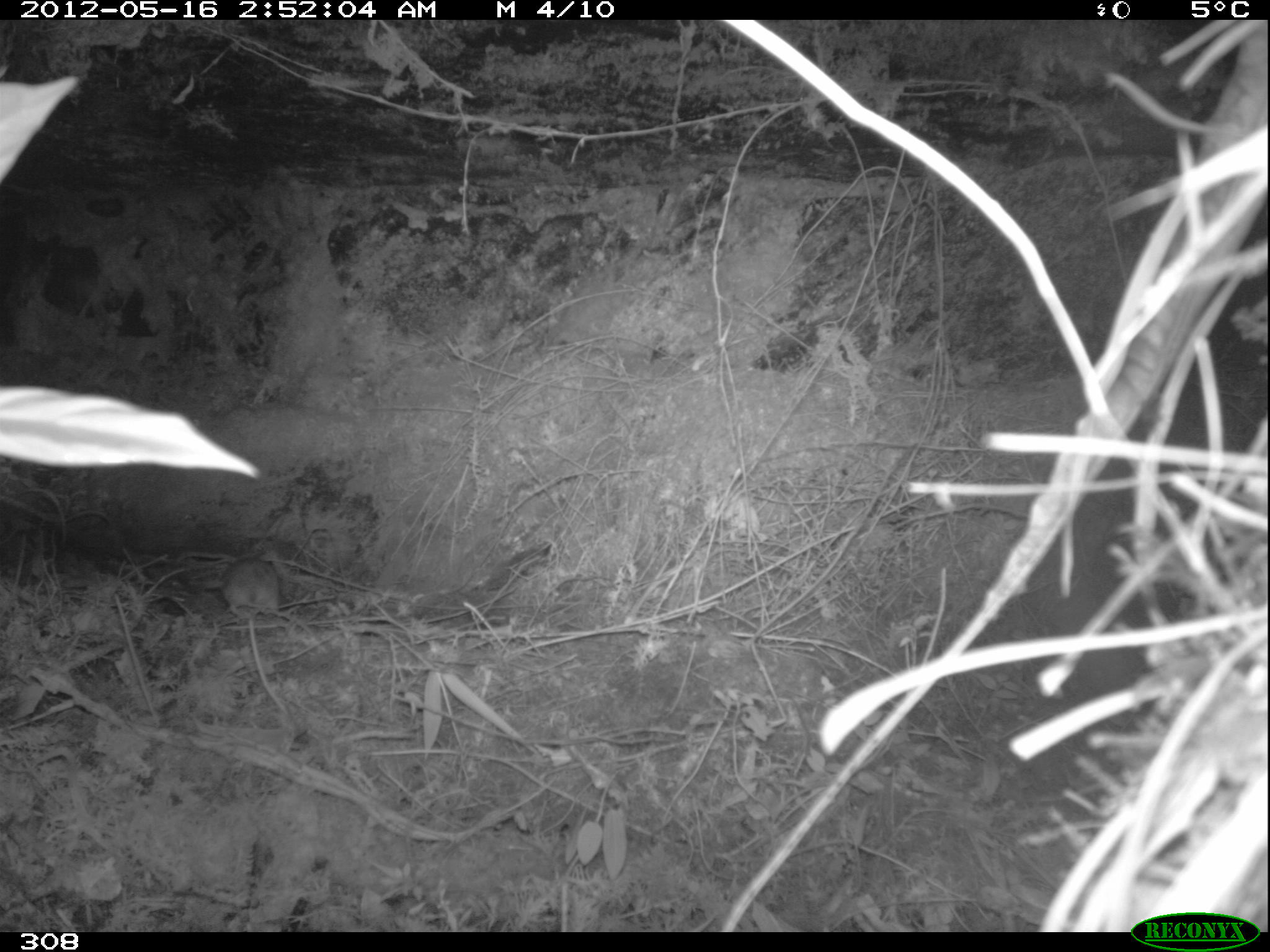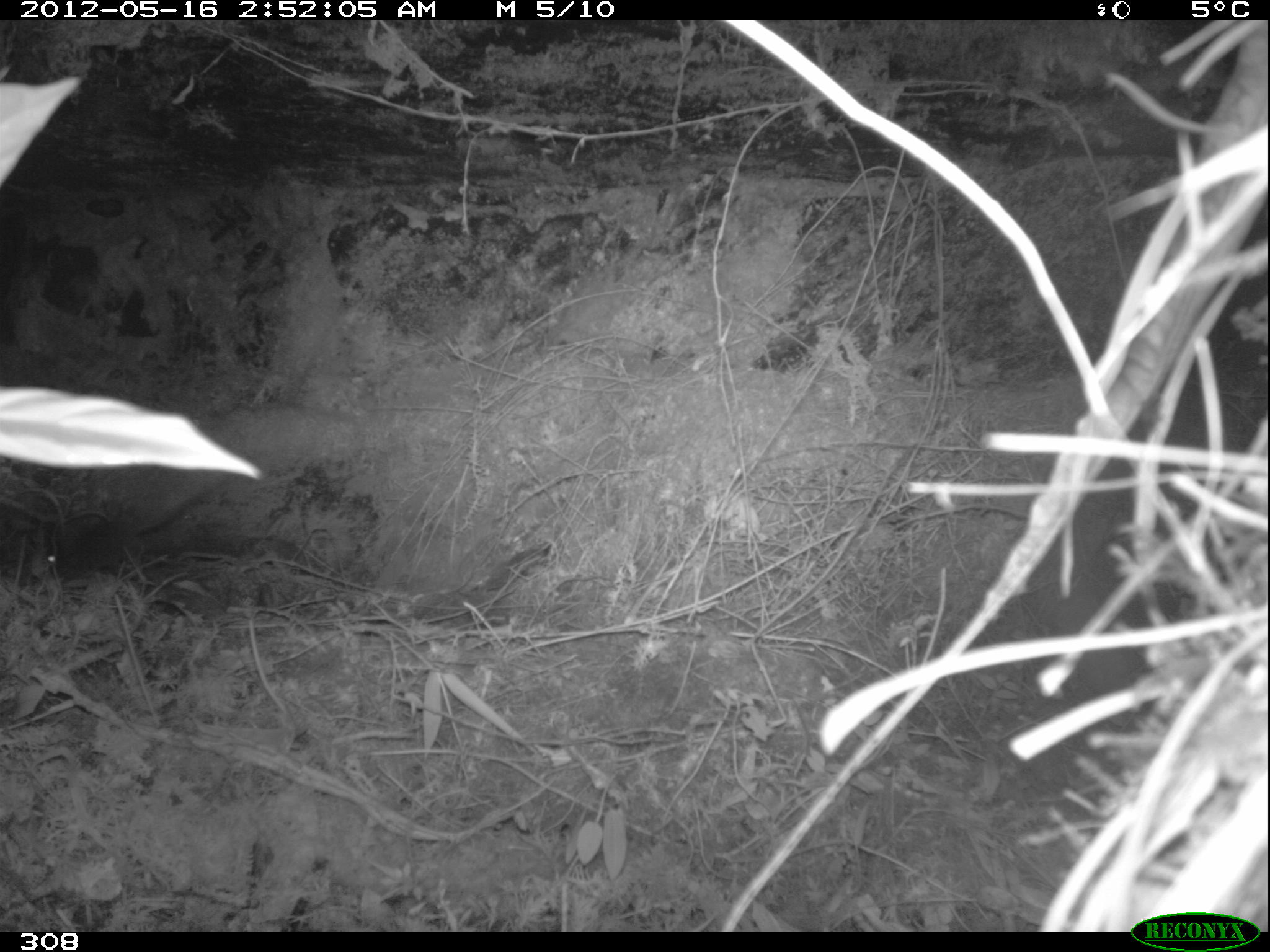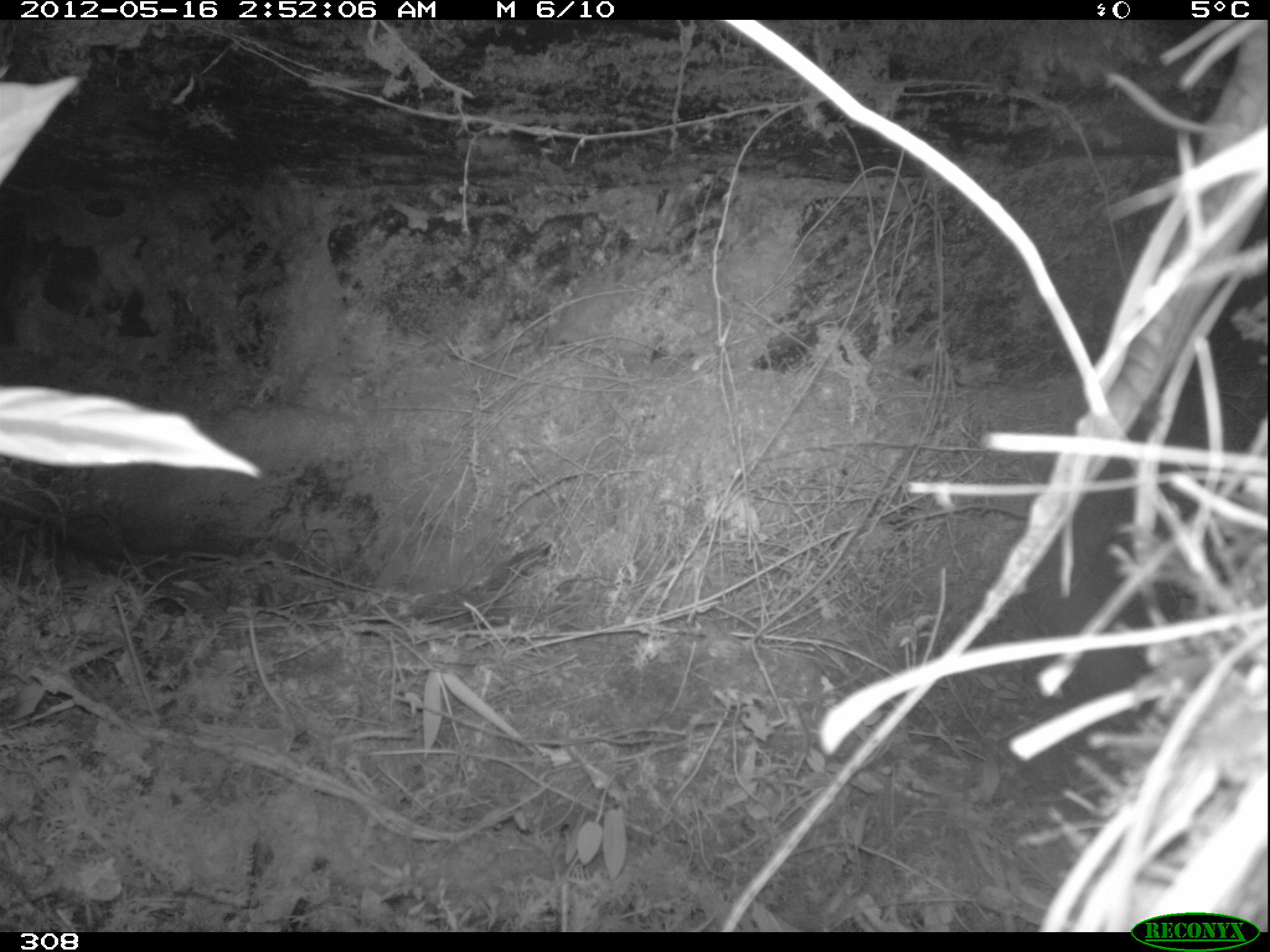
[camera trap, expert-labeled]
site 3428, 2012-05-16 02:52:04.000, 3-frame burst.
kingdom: Animalia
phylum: Chordata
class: Mammalia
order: Rodentia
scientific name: Rodentia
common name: rodents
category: unknown rodent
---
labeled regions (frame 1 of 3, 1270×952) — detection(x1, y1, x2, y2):
unknown rodent: detection(176, 559, 281, 615)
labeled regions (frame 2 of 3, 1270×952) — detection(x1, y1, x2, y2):
unknown rodent: detection(46, 477, 222, 577)